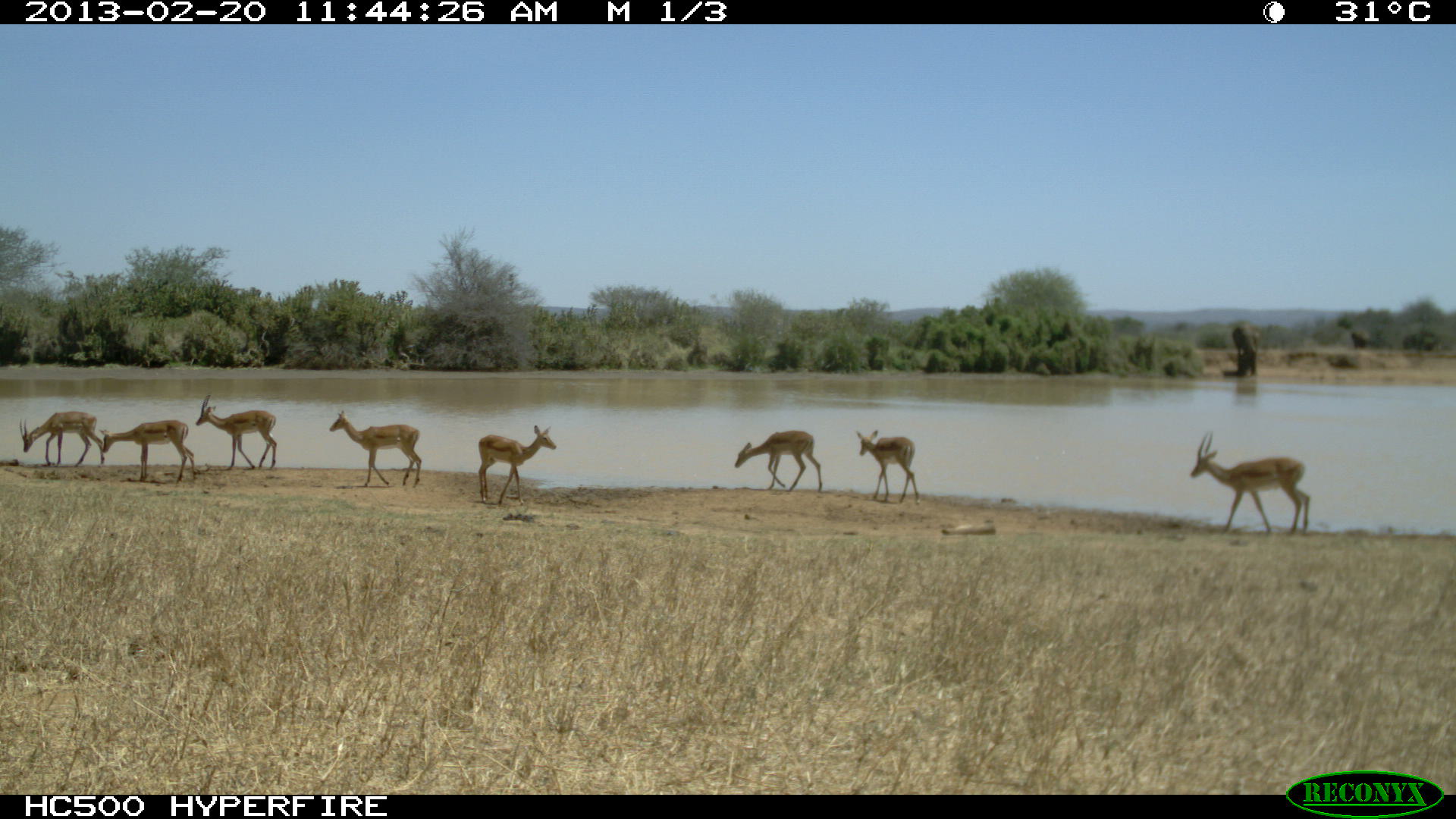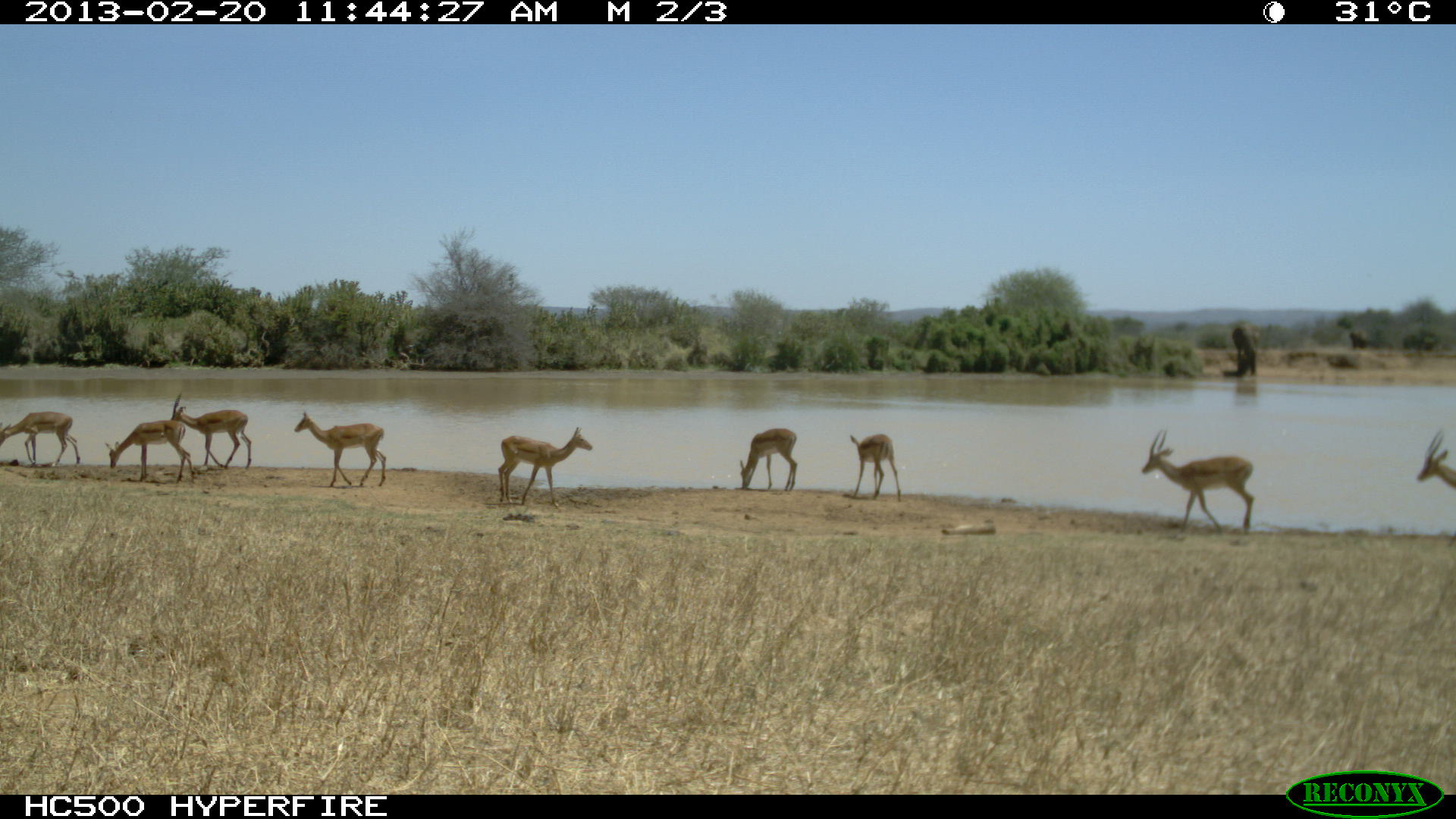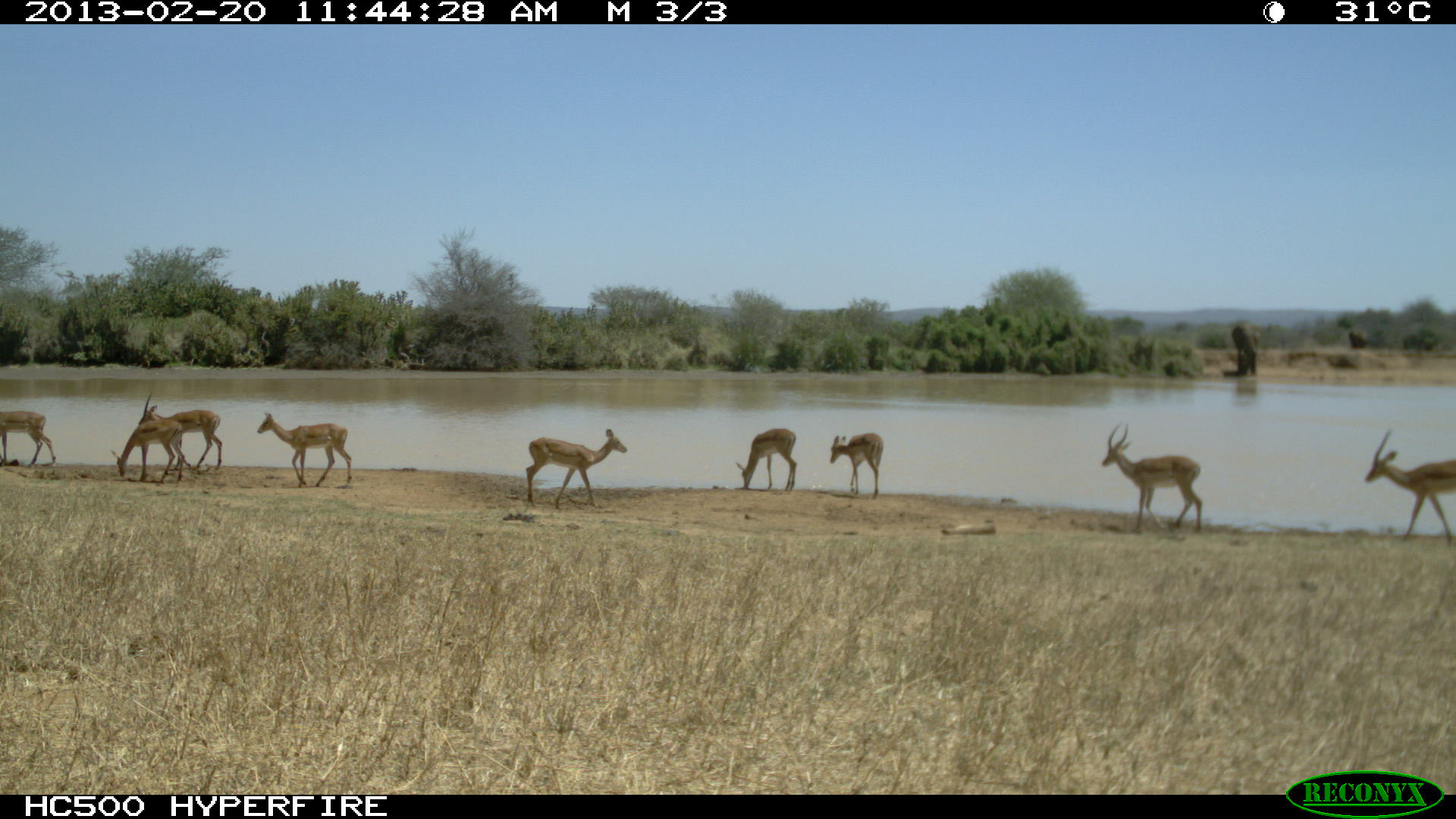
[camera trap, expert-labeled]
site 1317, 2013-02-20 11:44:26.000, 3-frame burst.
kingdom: Animalia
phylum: Chordata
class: Mammalia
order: Artiodactyla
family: Bovidae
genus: Aepyceros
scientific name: Aepyceros melampus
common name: impala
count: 7